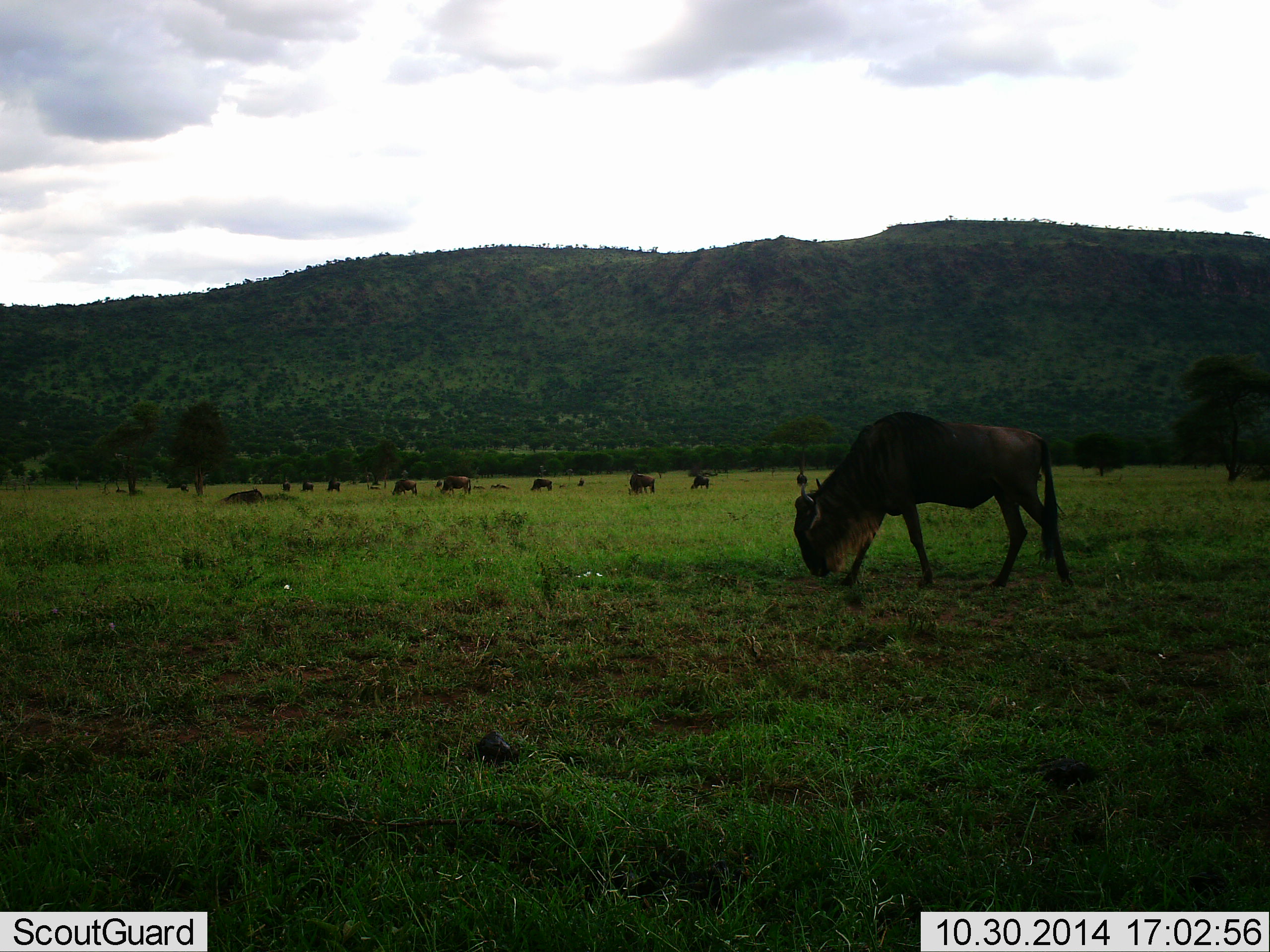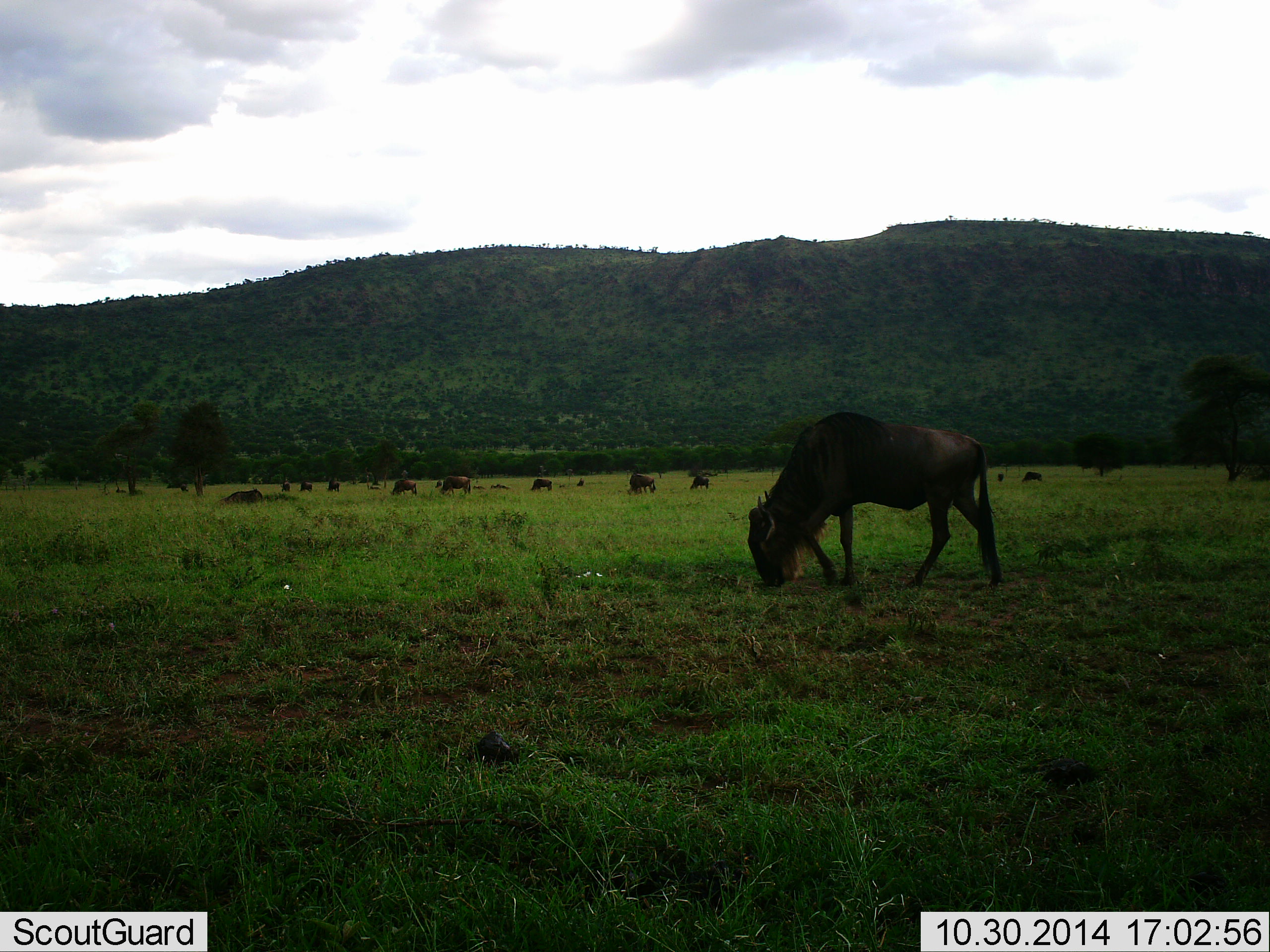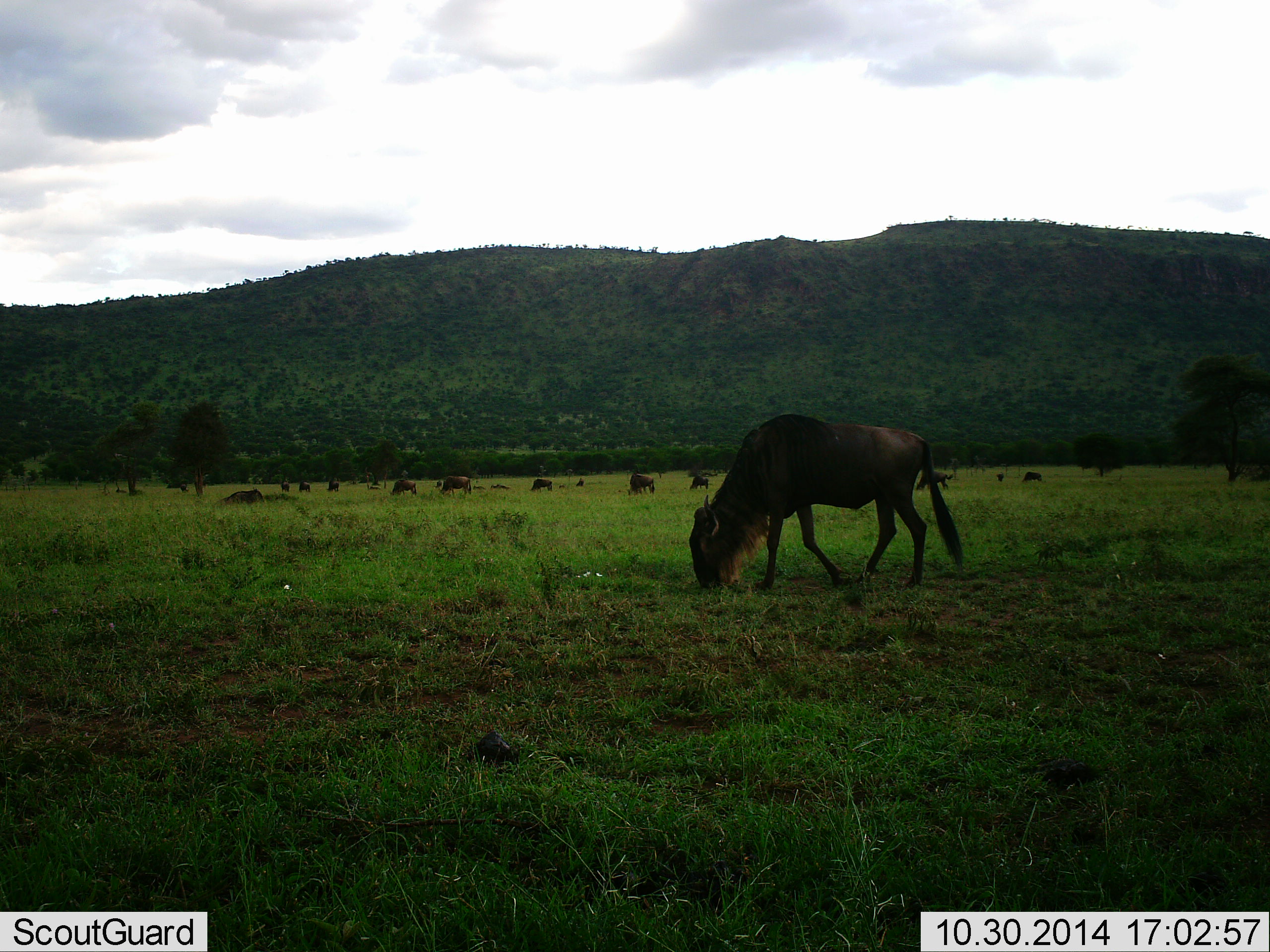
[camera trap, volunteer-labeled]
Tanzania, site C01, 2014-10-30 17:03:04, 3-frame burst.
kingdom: Animalia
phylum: Chordata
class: Mammalia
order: Artiodactyla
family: Bovidae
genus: Connochaetes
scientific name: Connochaetes taurinus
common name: blue wildebeest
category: wildebeest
Wildebeest (blue wildebeest) (Connochaetes taurinus), count 11-50. Behavior (volunteer vote fractions): standing 20%, resting 10%, moving 30%, interacting 10%. Young present (vote fraction): 10%. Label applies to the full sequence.